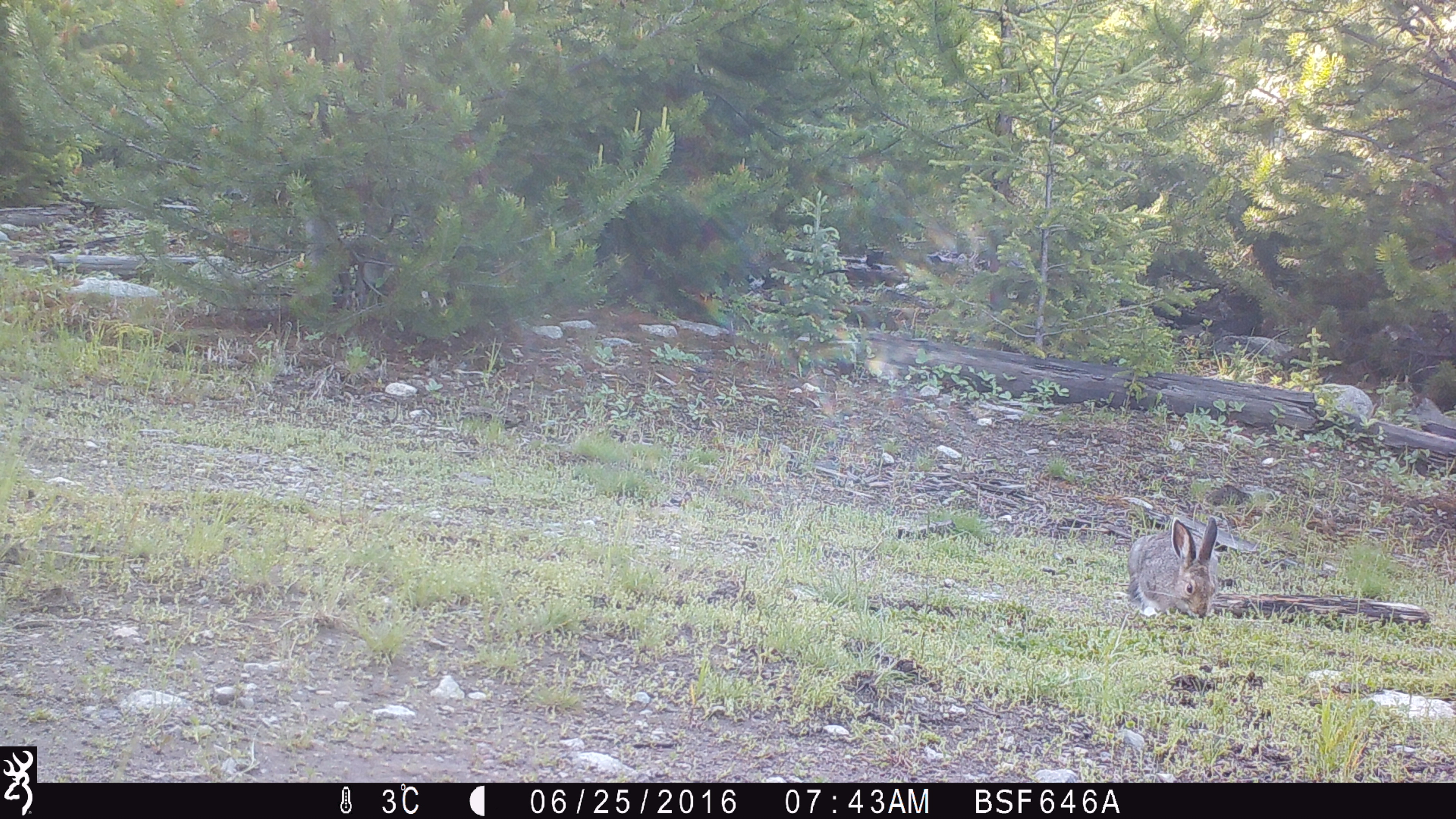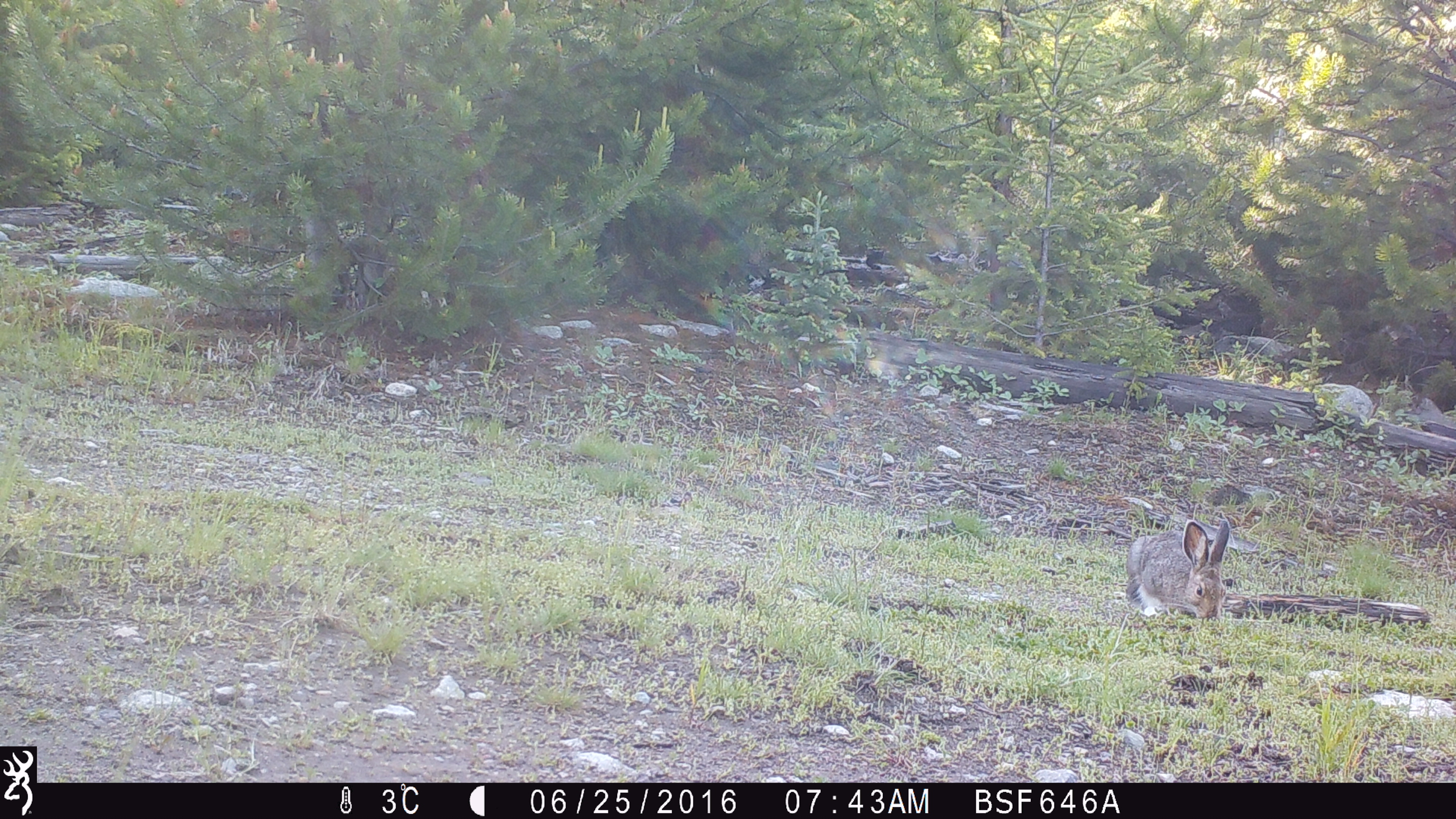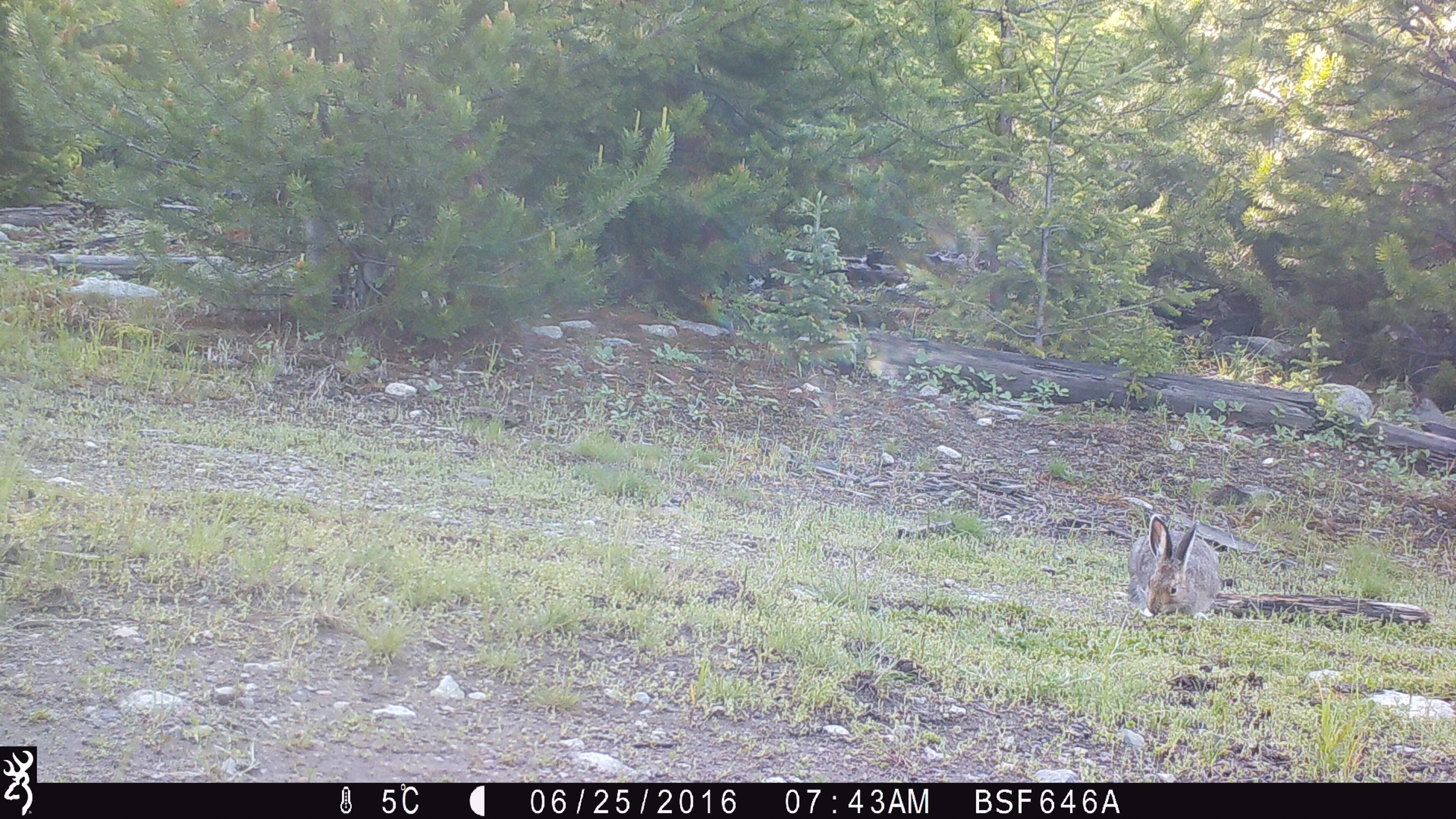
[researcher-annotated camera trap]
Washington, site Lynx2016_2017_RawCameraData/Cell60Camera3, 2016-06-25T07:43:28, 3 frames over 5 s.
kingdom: Animalia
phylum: Chordata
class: Mammalia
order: Lagomorpha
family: Leporidae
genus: Lepus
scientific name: Lepus americanus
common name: snowshoe hare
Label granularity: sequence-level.